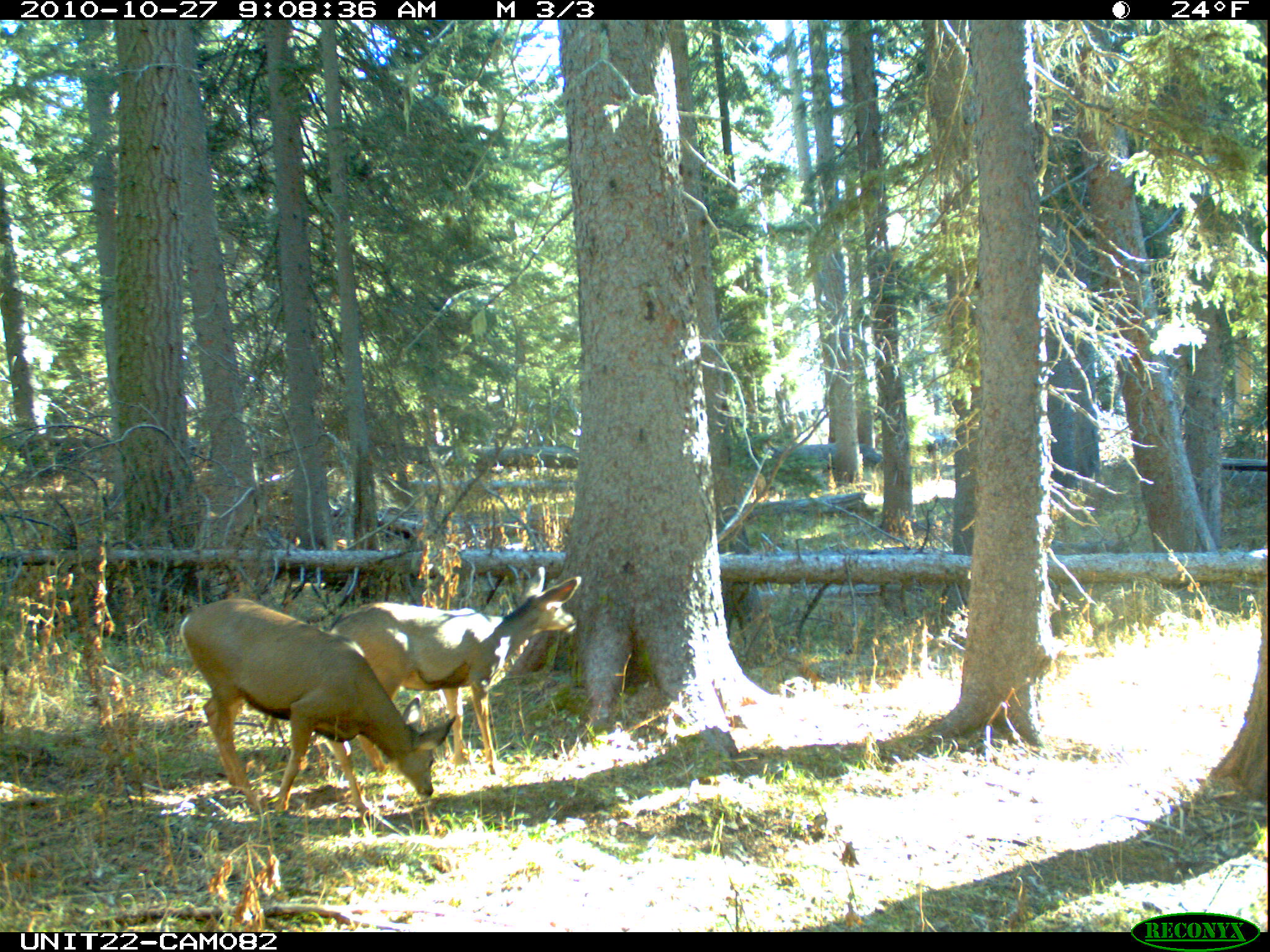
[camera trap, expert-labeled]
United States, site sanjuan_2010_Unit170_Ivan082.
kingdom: Animalia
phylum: Chordata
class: Mammalia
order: Artiodactyla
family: Cervidae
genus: Odocoileus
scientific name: Odocoileus hemionus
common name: mule deer